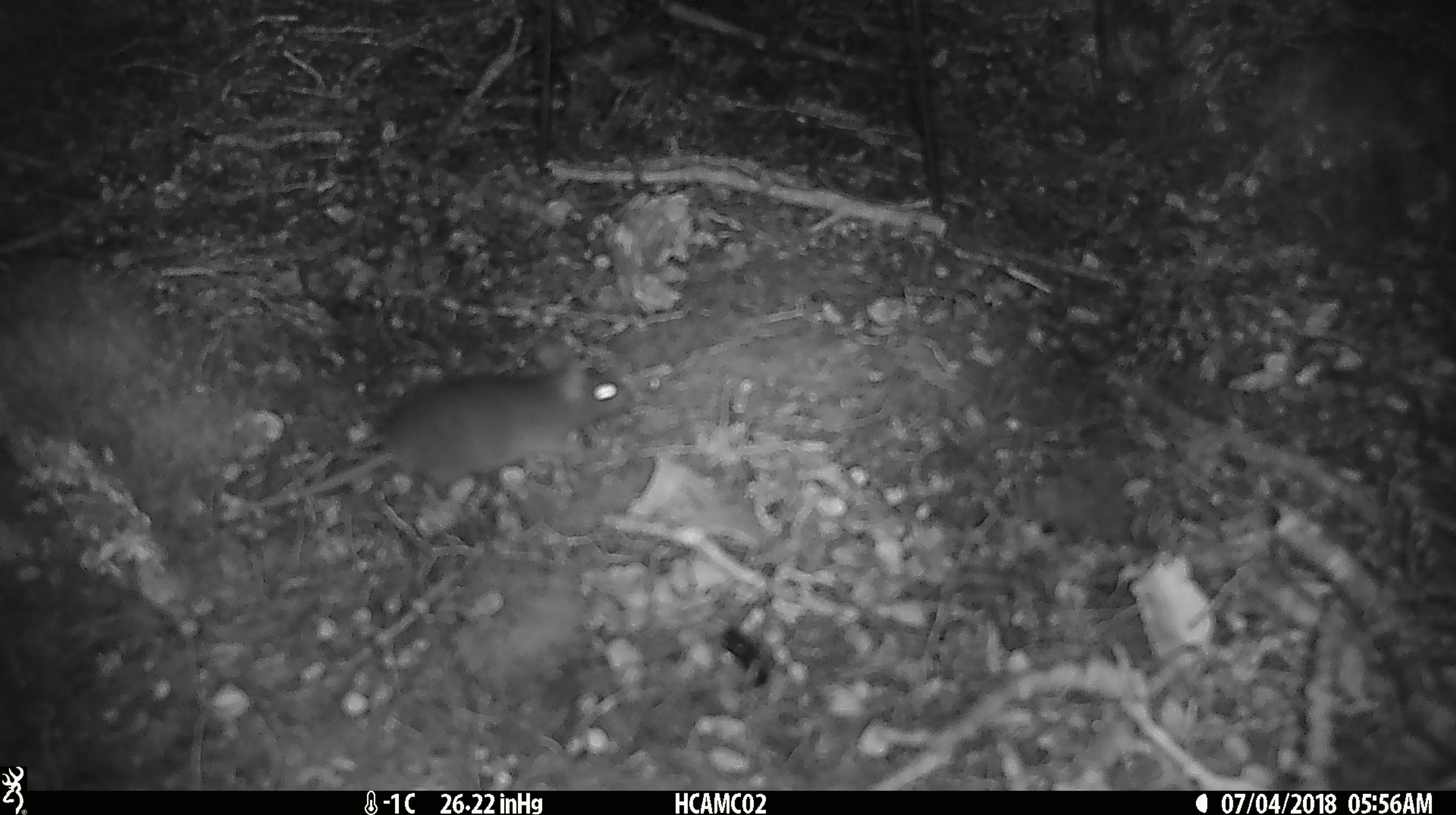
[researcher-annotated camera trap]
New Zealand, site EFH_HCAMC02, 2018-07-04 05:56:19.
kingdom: Animalia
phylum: Chordata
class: Mammalia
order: Rodentia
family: Muridae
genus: Mus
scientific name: Mus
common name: mouse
Mouse (Mus).